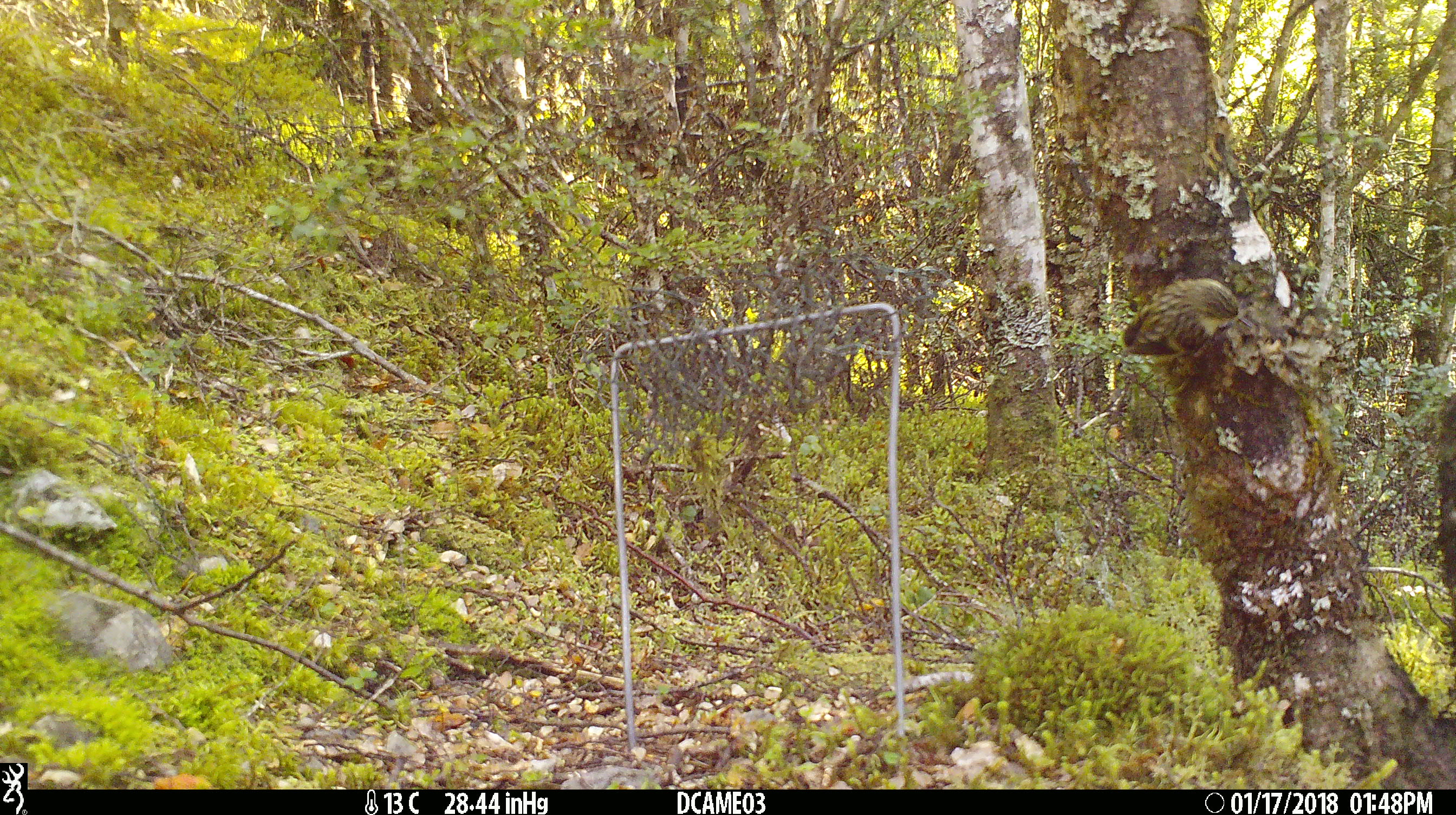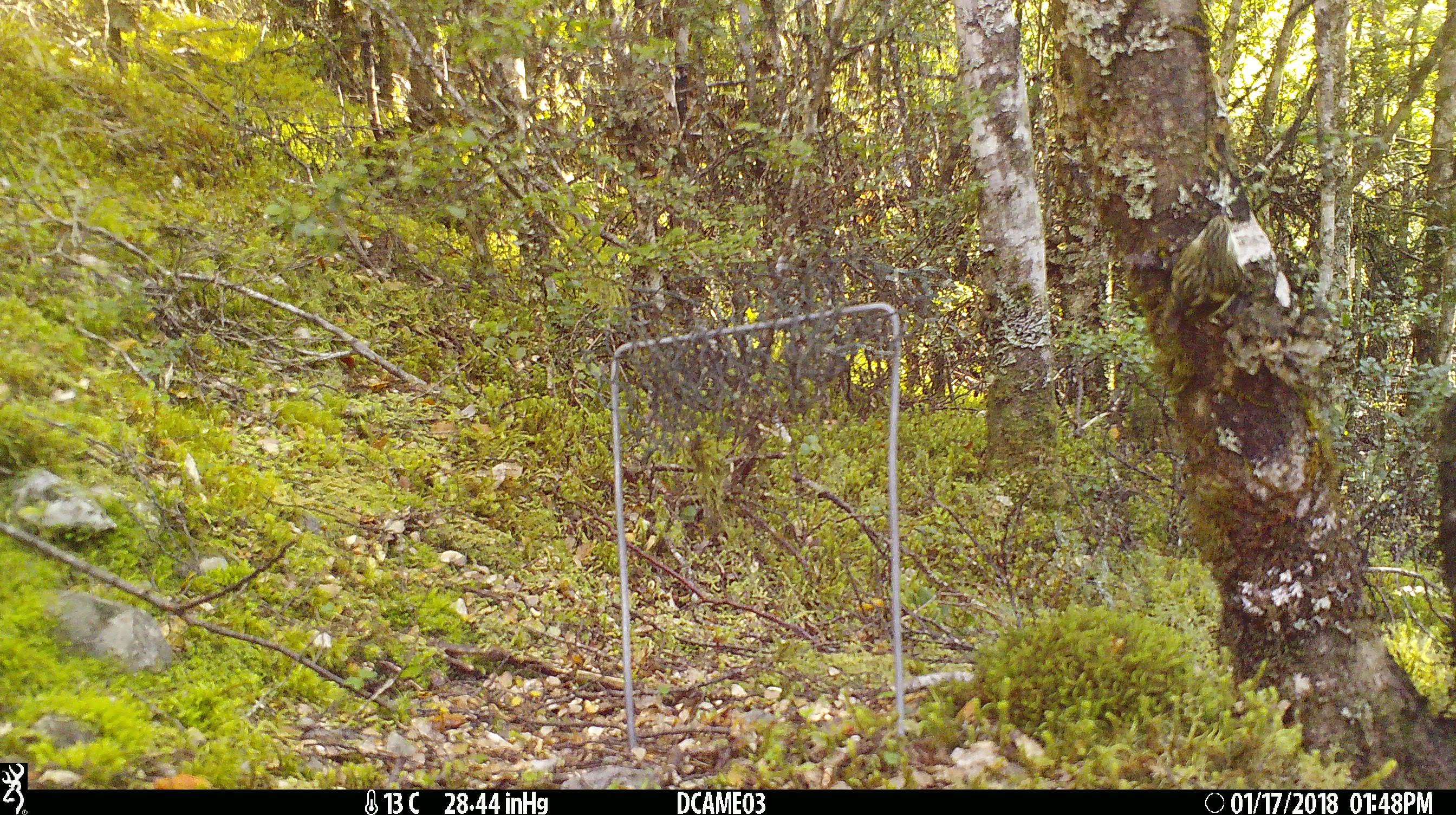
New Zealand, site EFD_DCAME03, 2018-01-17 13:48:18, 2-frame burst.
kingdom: Animalia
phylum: Chordata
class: Aves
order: Passeriformes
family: Acanthisittidae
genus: Acanthisitta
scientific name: Acanthisitta chloris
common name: rifleman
Rifleman (Acanthisitta chloris).